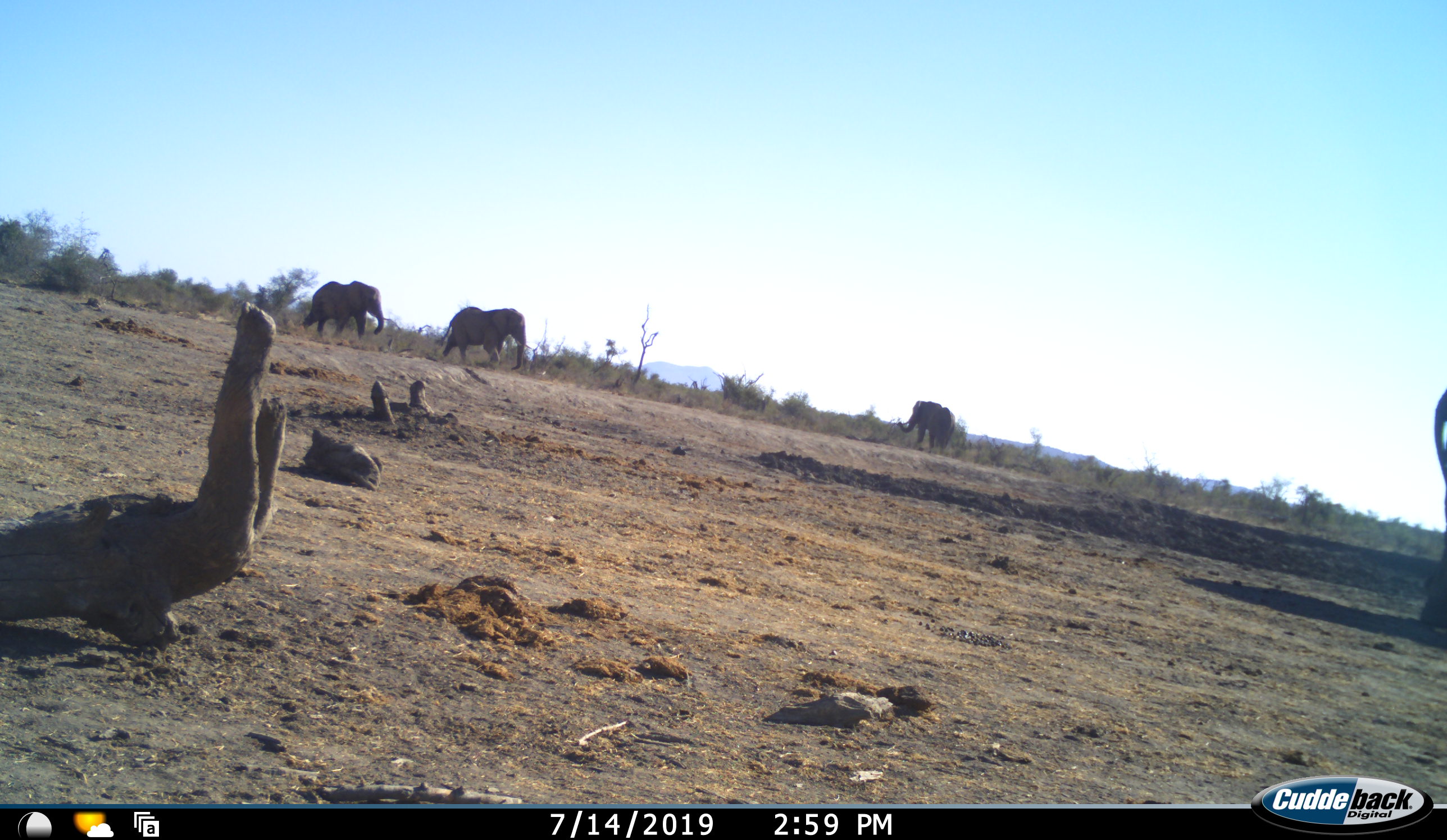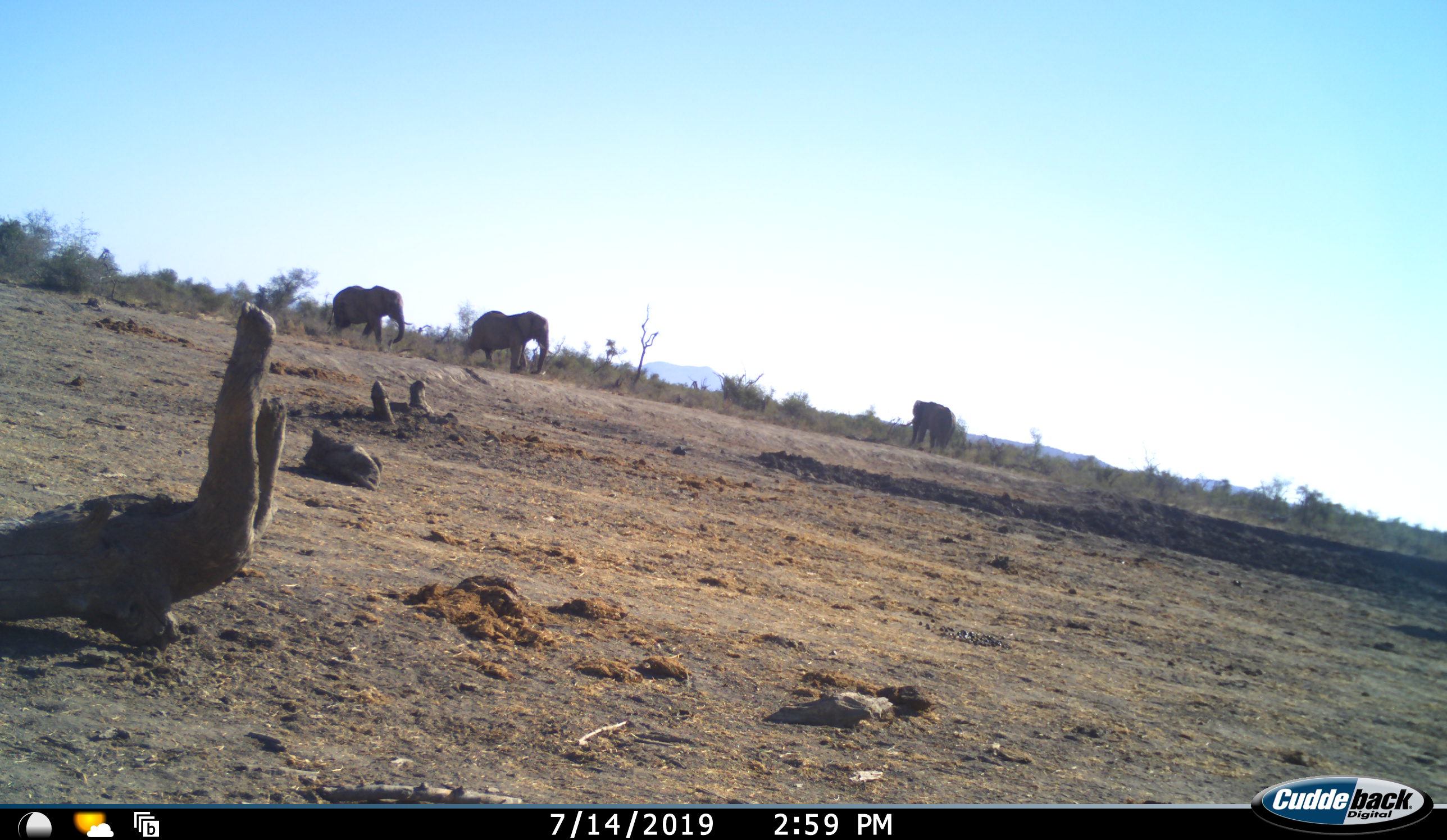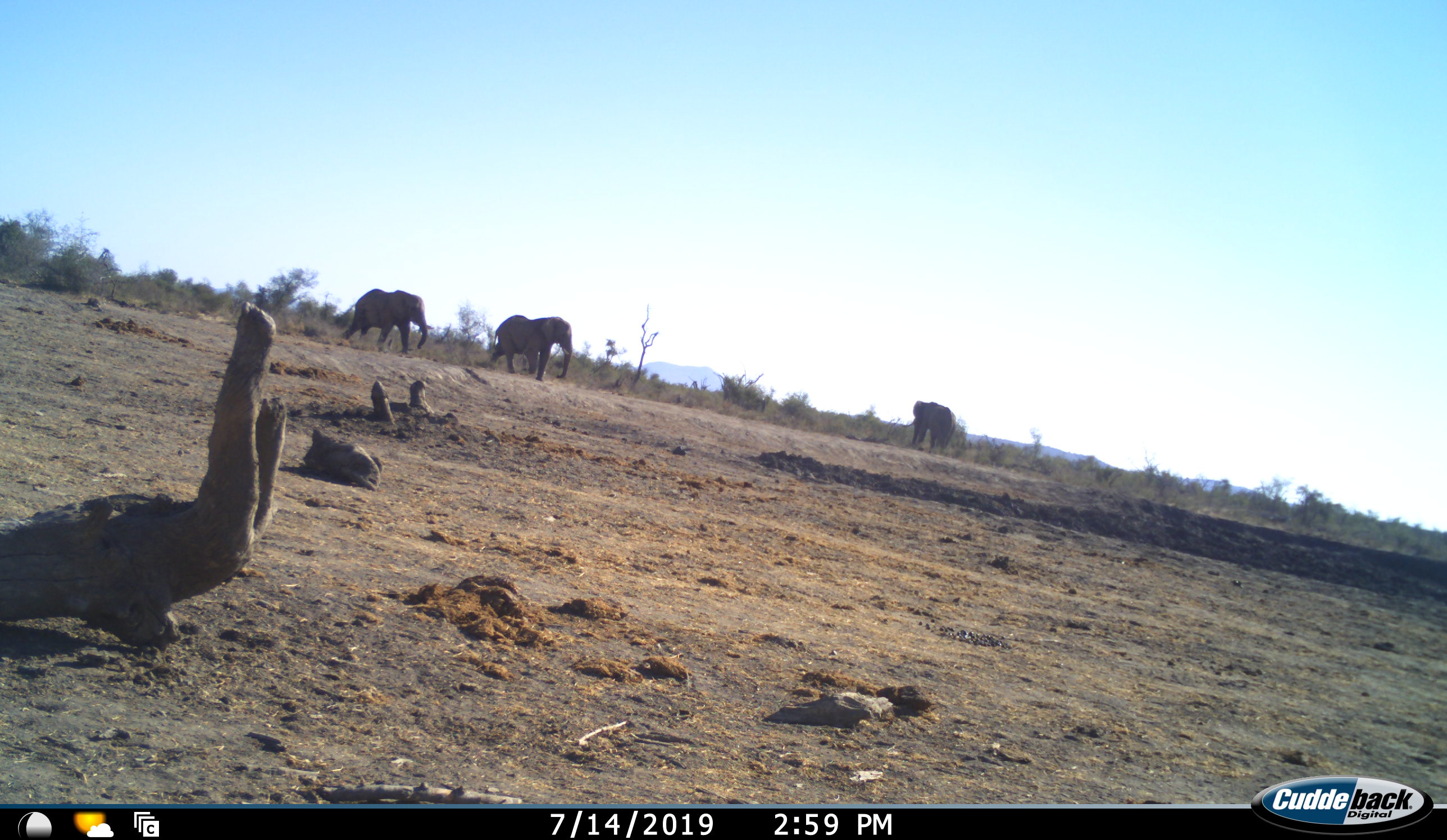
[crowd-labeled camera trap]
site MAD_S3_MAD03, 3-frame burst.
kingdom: Animalia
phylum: Chordata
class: Mammalia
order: Proboscidea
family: Elephantidae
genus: Loxodonta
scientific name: Loxodonta africana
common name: african bush elephant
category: elephant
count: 4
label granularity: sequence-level